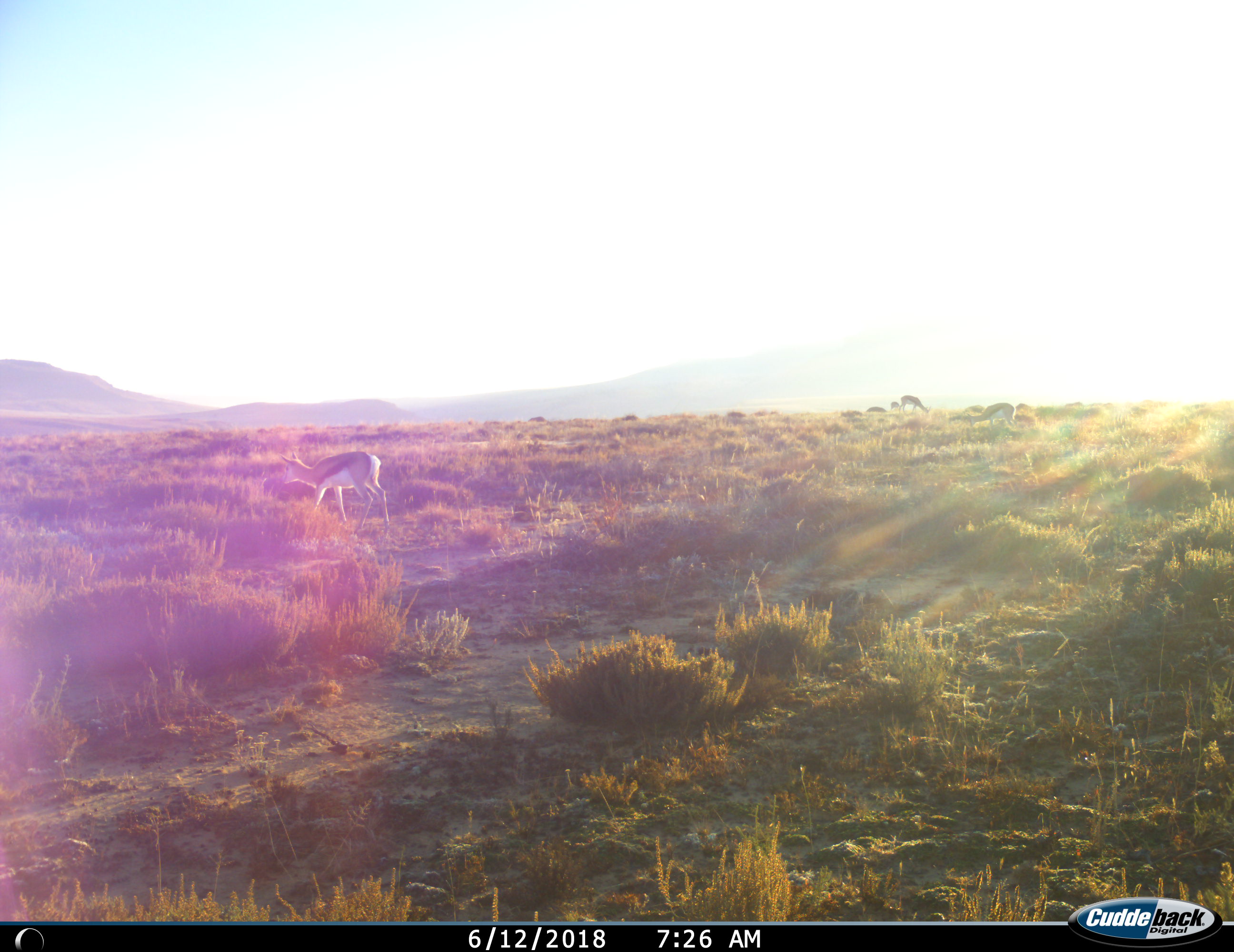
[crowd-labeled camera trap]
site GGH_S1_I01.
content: unidentified animal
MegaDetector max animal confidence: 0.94